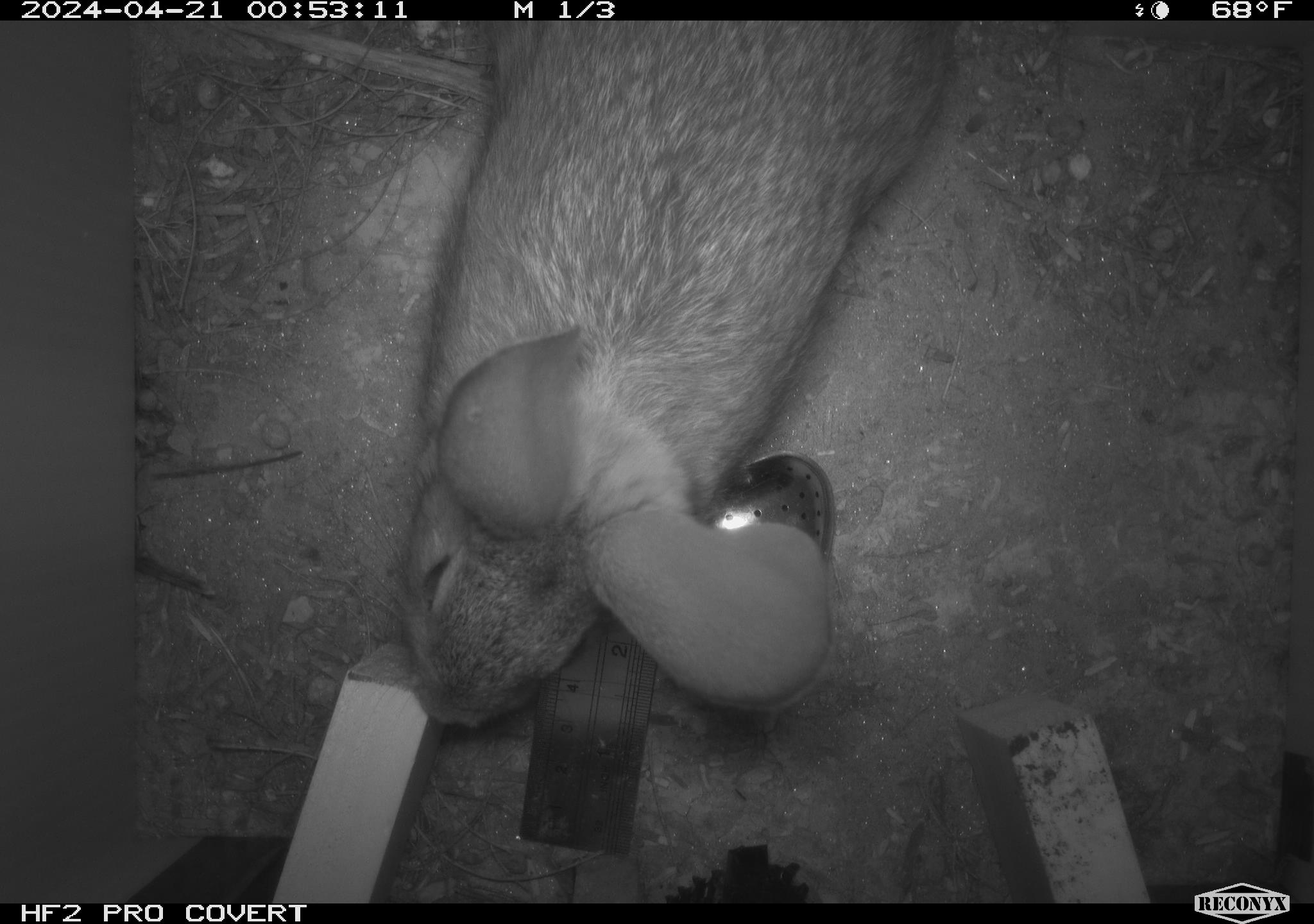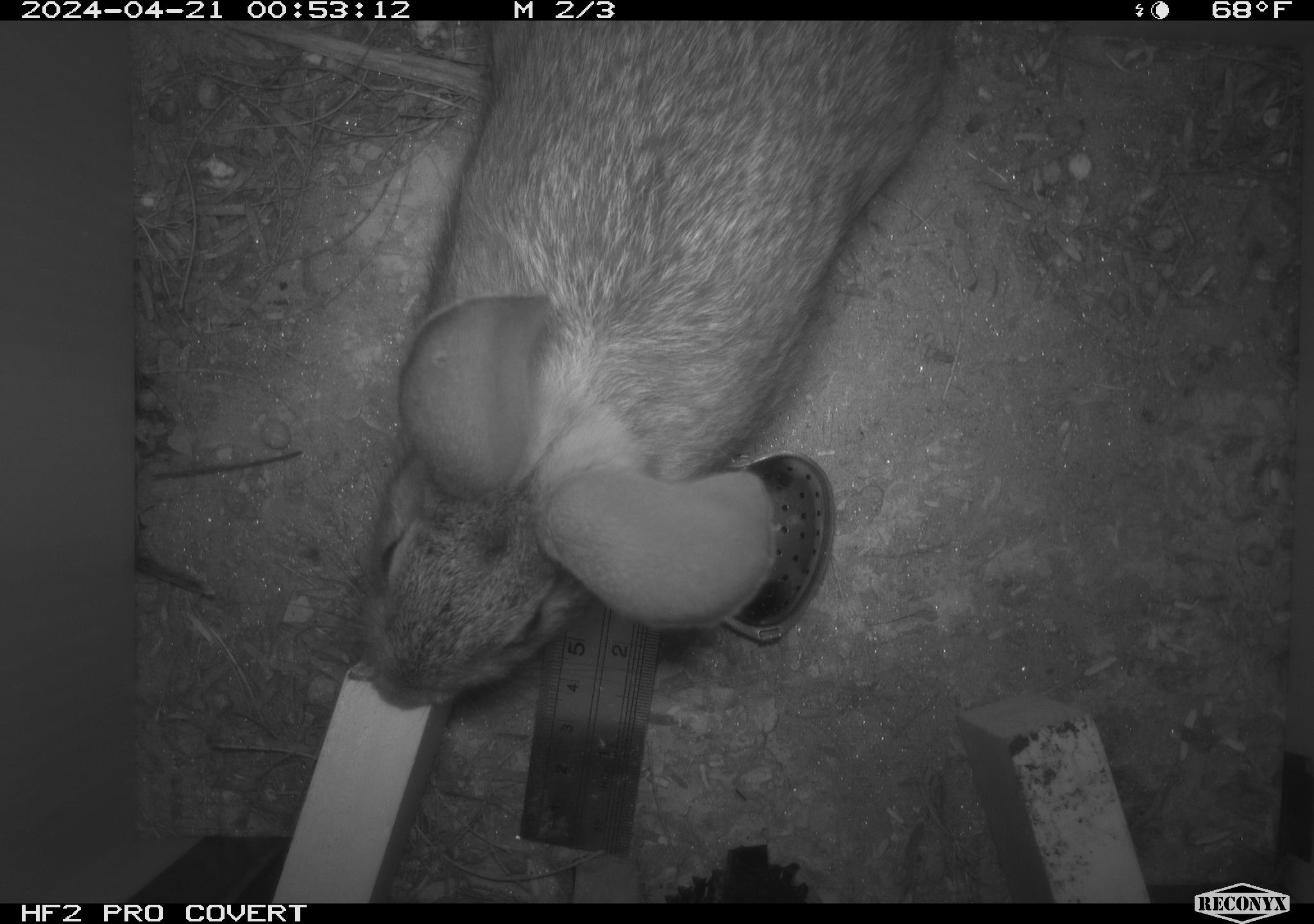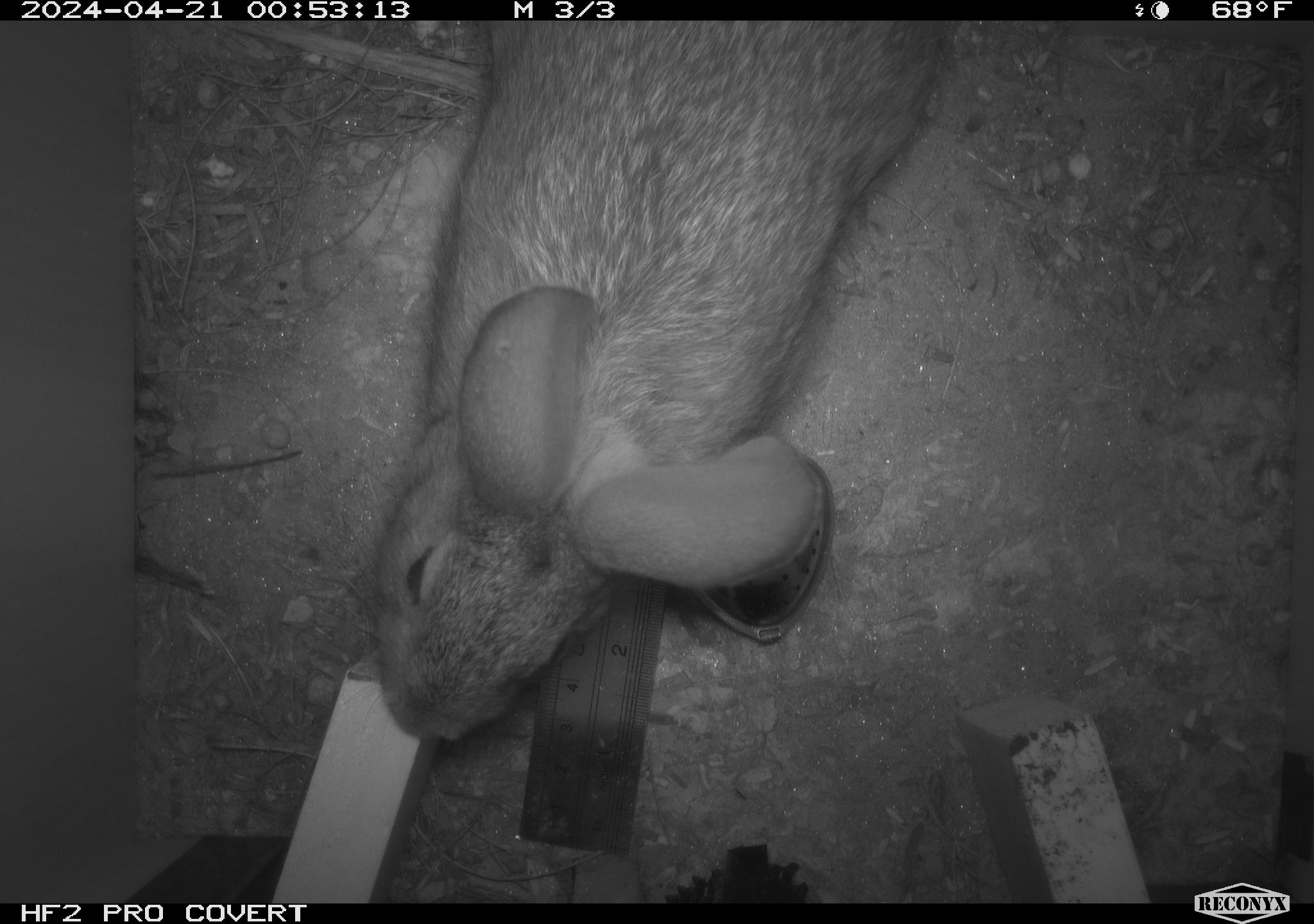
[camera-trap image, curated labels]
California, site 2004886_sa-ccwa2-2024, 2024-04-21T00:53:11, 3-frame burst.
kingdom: Animalia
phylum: Chordata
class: Mammalia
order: Lagomorpha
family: Leporidae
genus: Sylvilagus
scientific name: Sylvilagus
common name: cottontail rabbits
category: sylvilagus species